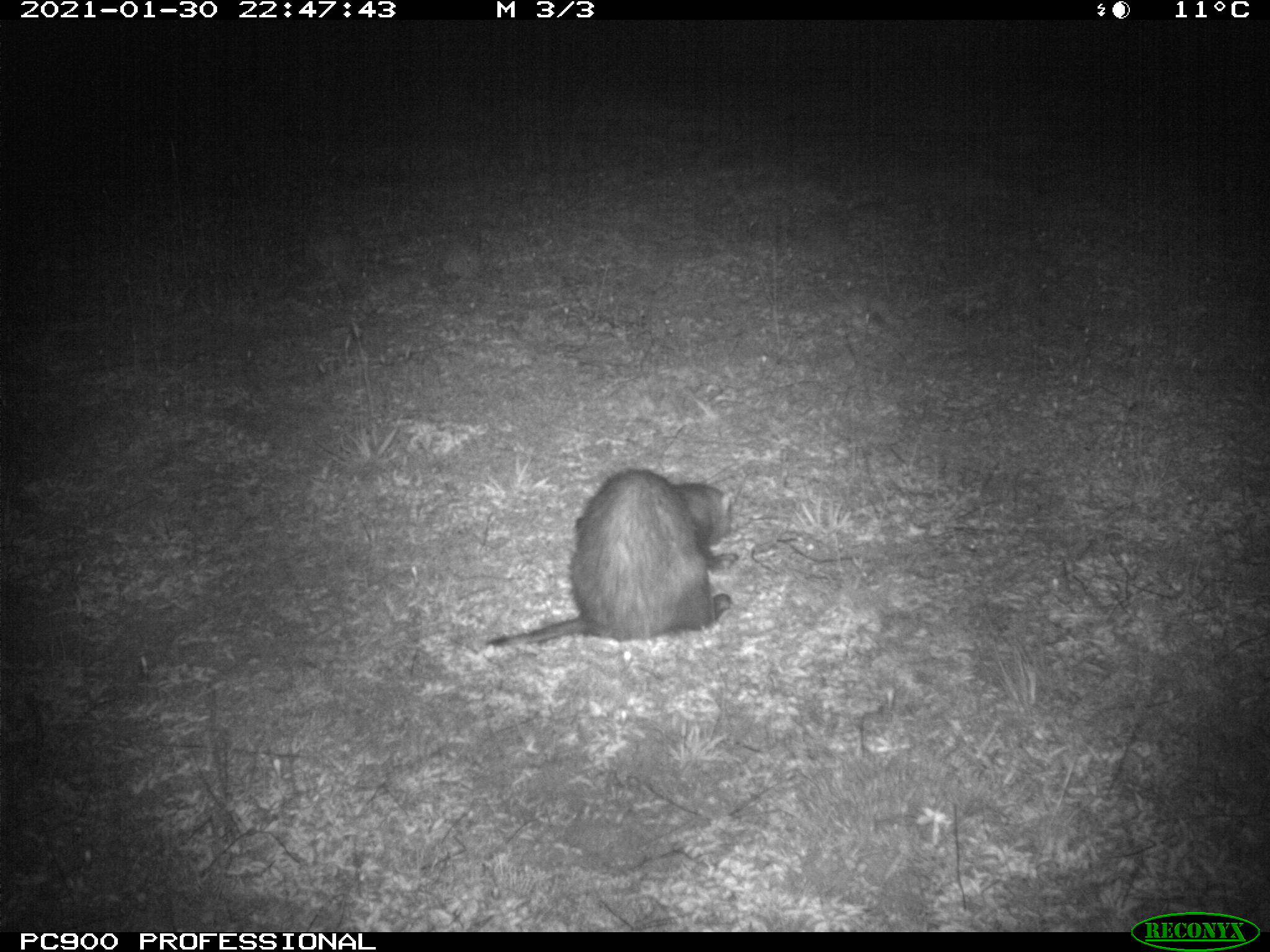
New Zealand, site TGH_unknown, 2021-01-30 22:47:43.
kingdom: Animalia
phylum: Chordata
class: Mammalia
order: Carnivora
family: Mustelidae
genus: Mustela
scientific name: Mustela furo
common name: ferret